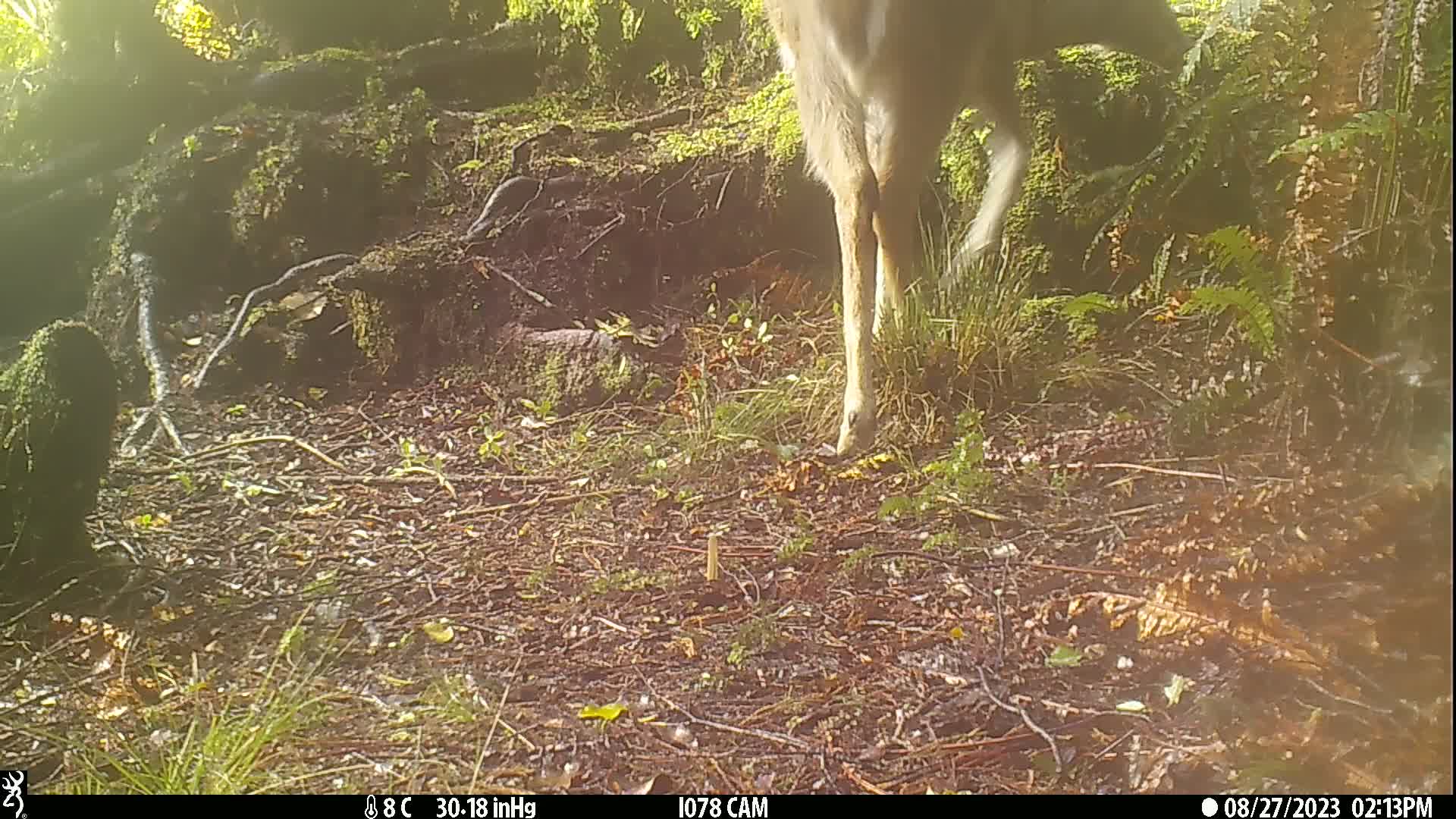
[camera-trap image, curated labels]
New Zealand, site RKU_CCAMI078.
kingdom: Animalia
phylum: Chordata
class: Mammalia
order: Artiodactyla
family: Cervidae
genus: Odocoileus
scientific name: Odocoileus virginianus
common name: white-tailed deer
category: white tailed deer